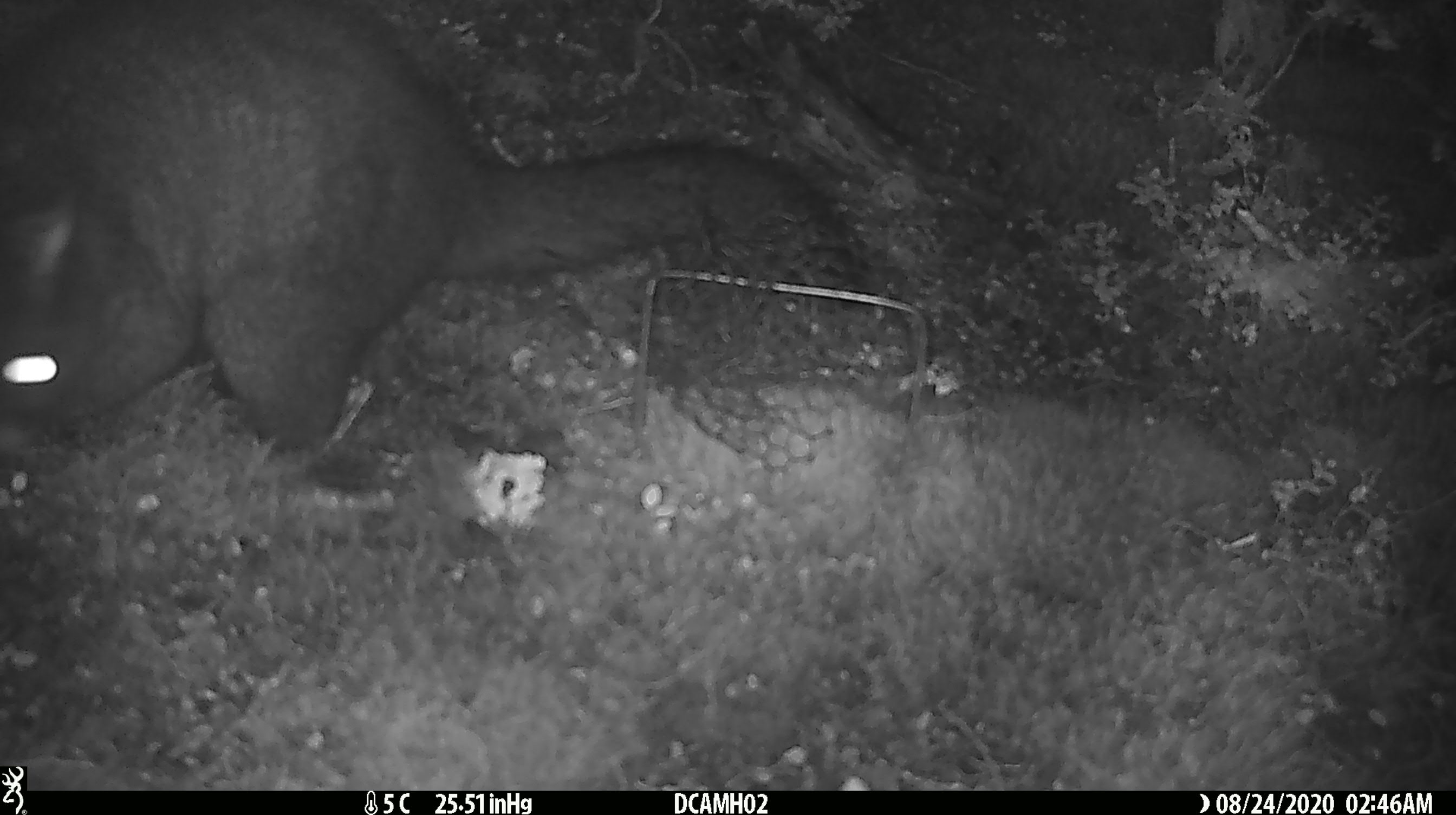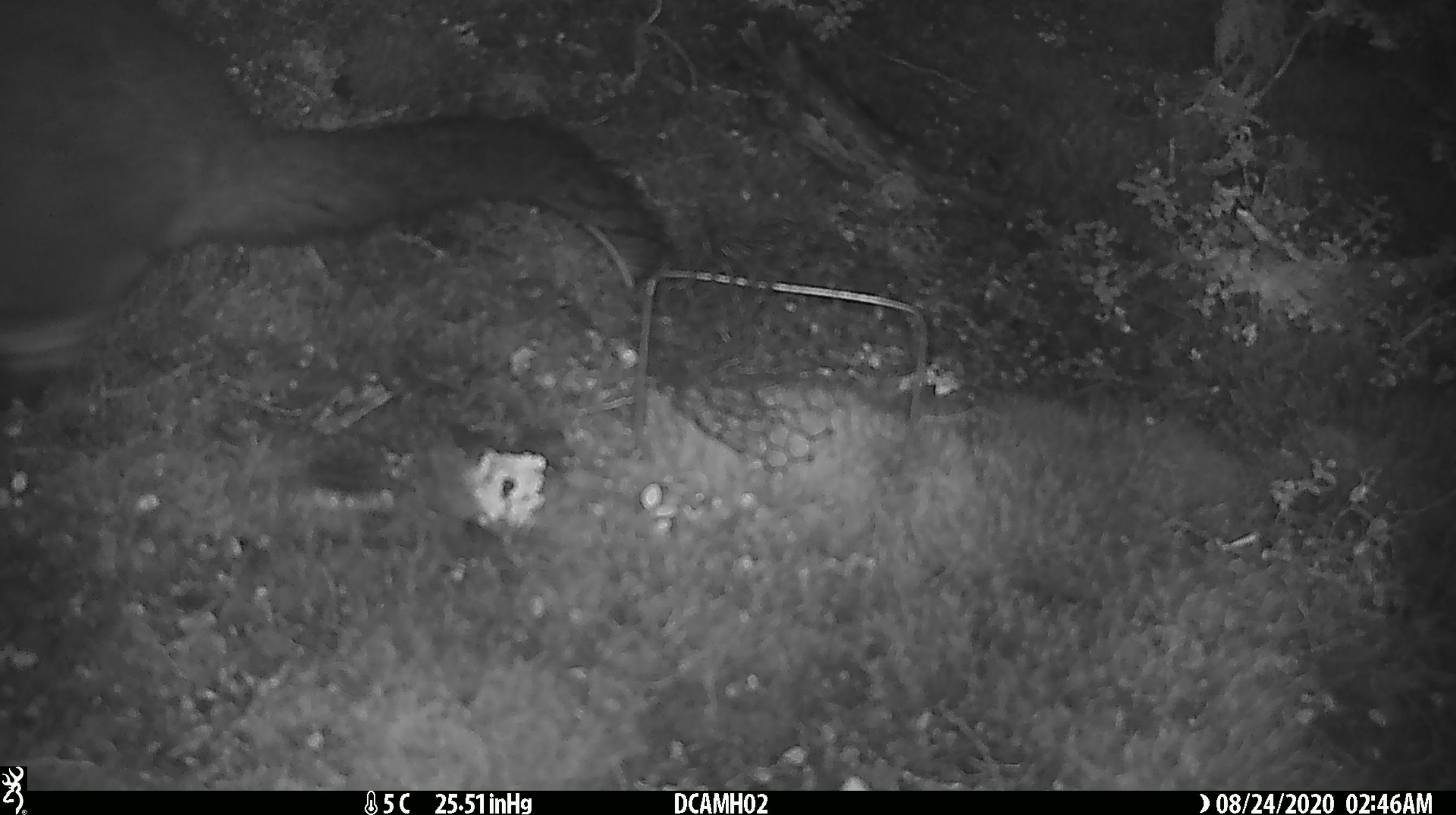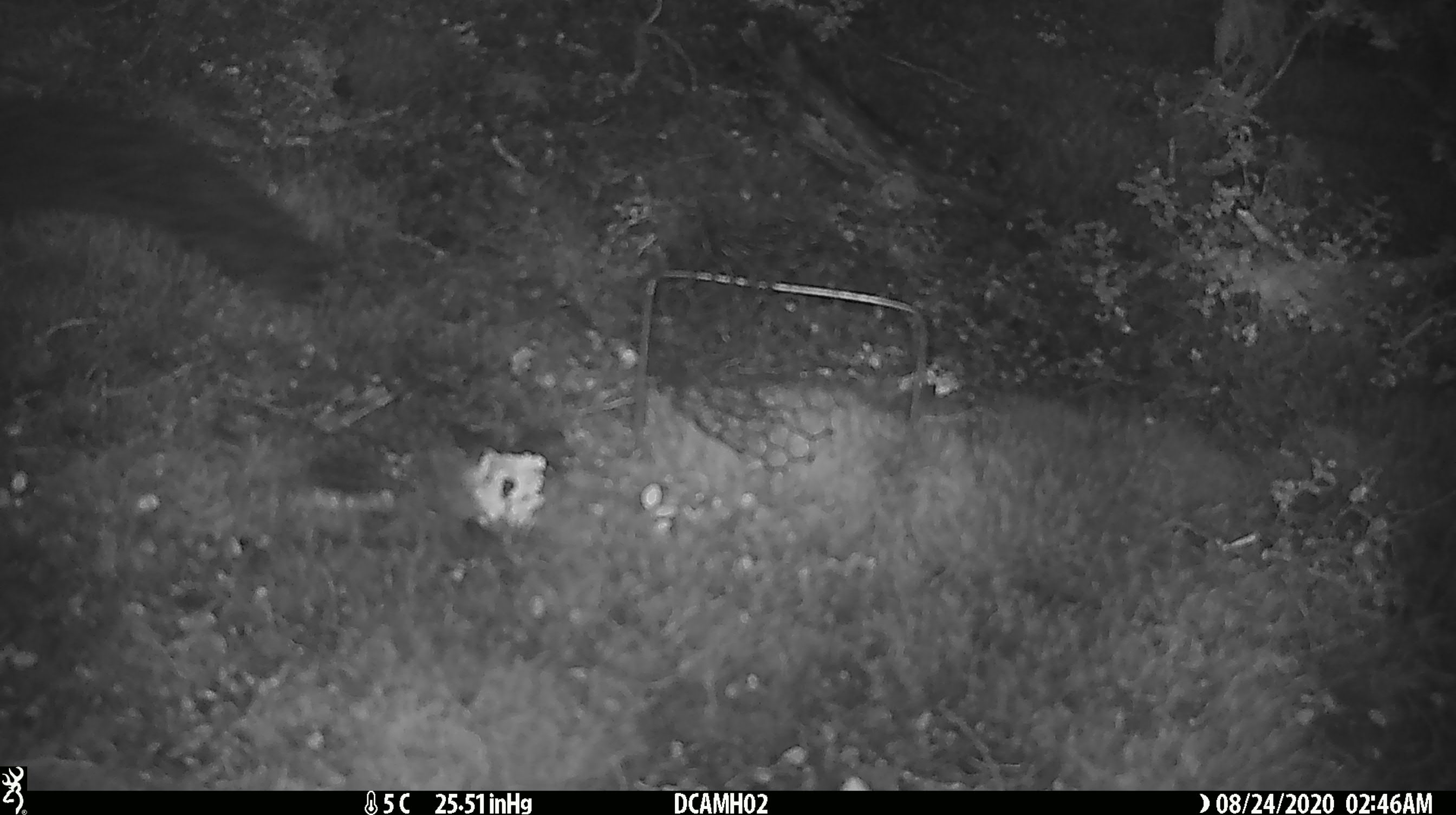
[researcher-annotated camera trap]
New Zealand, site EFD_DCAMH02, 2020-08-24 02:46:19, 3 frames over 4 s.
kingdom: Animalia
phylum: Chordata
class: Mammalia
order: Diprotodontia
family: Phalangeridae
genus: Trichosurus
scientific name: Trichosurus vulpecula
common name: common brushtail possum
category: possum